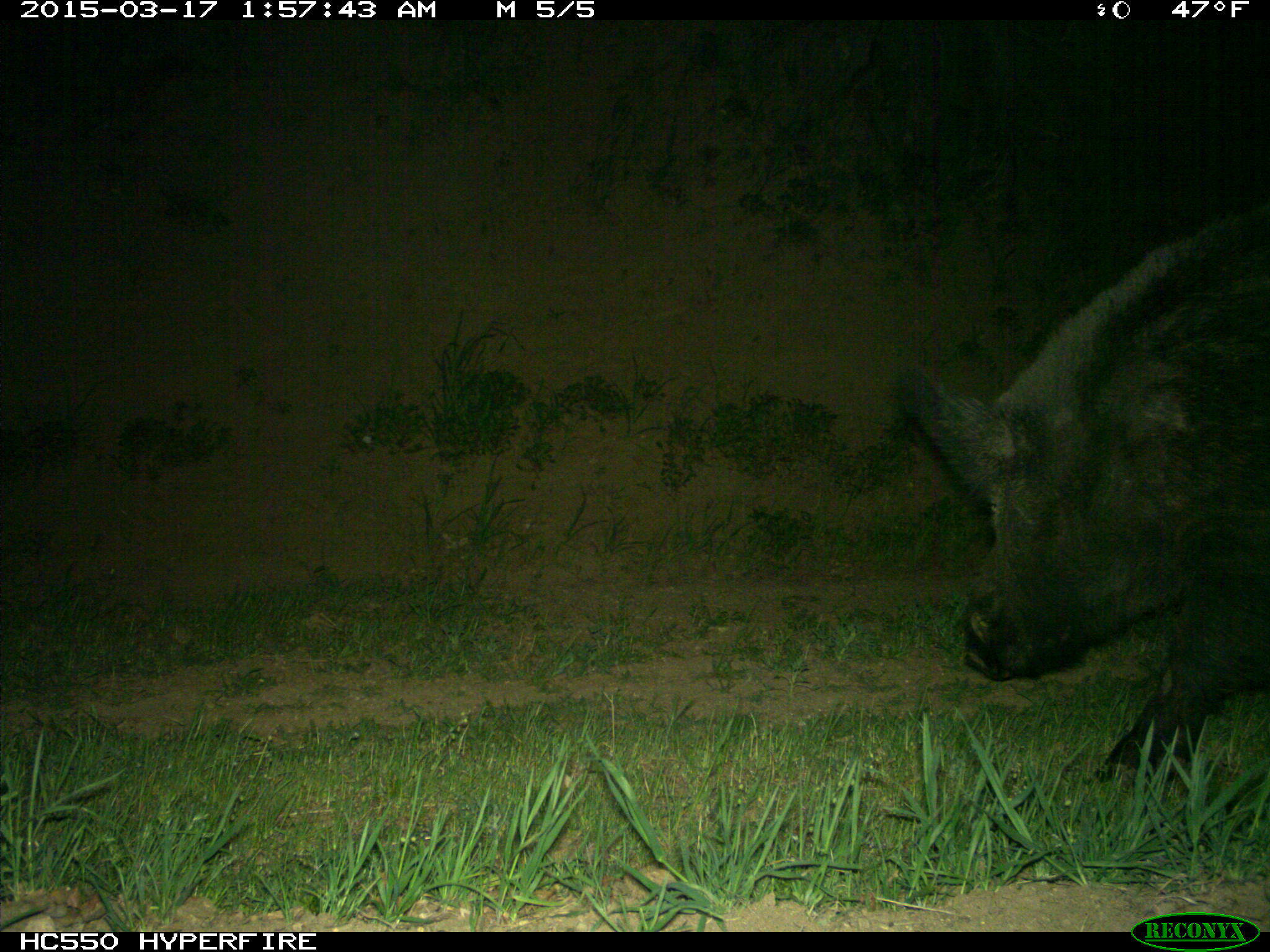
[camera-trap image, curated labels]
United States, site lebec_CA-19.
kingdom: Animalia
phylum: Chordata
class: Mammalia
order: Artiodactyla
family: Suidae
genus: Sus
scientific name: Sus scrofa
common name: wild boar